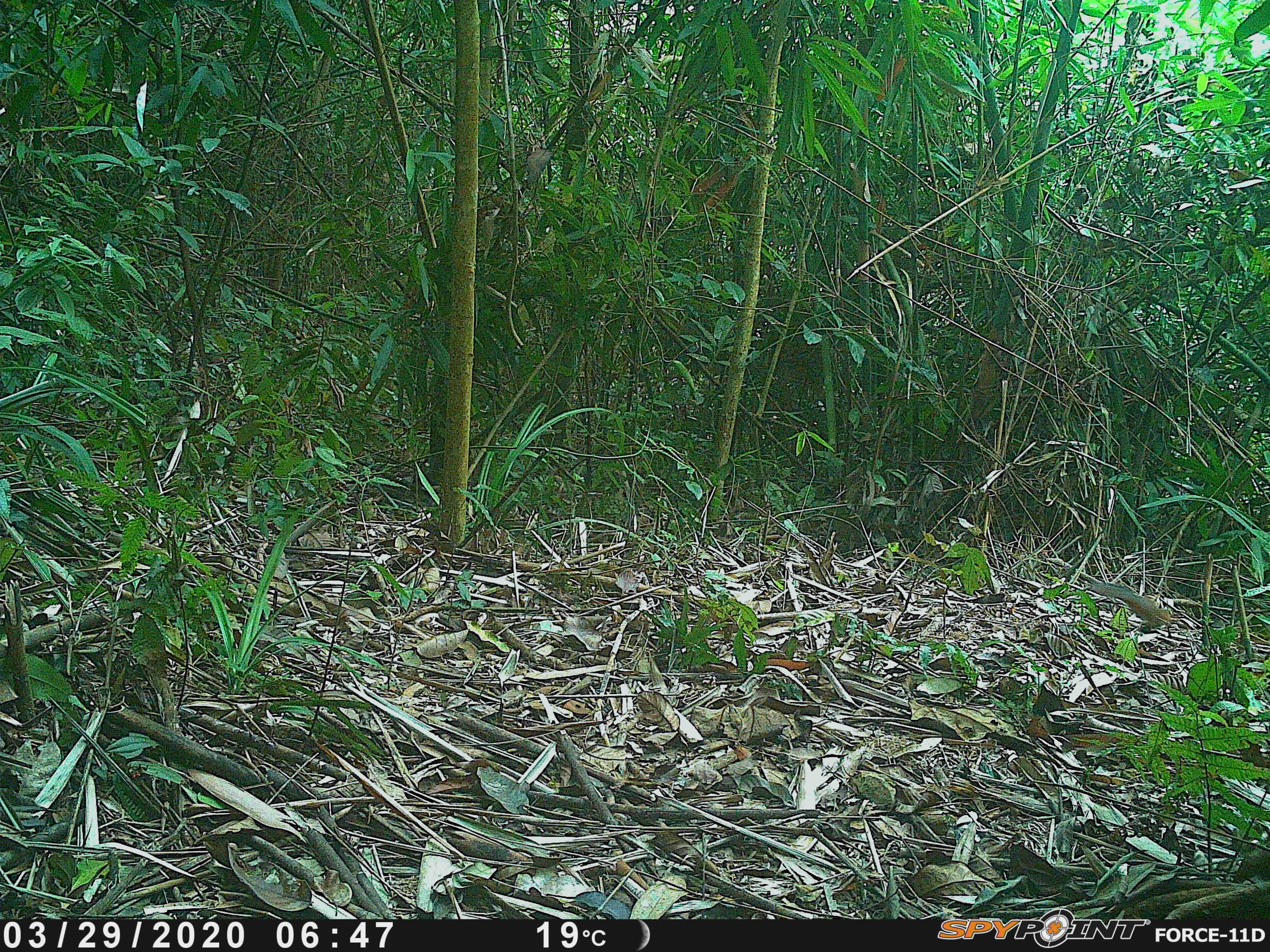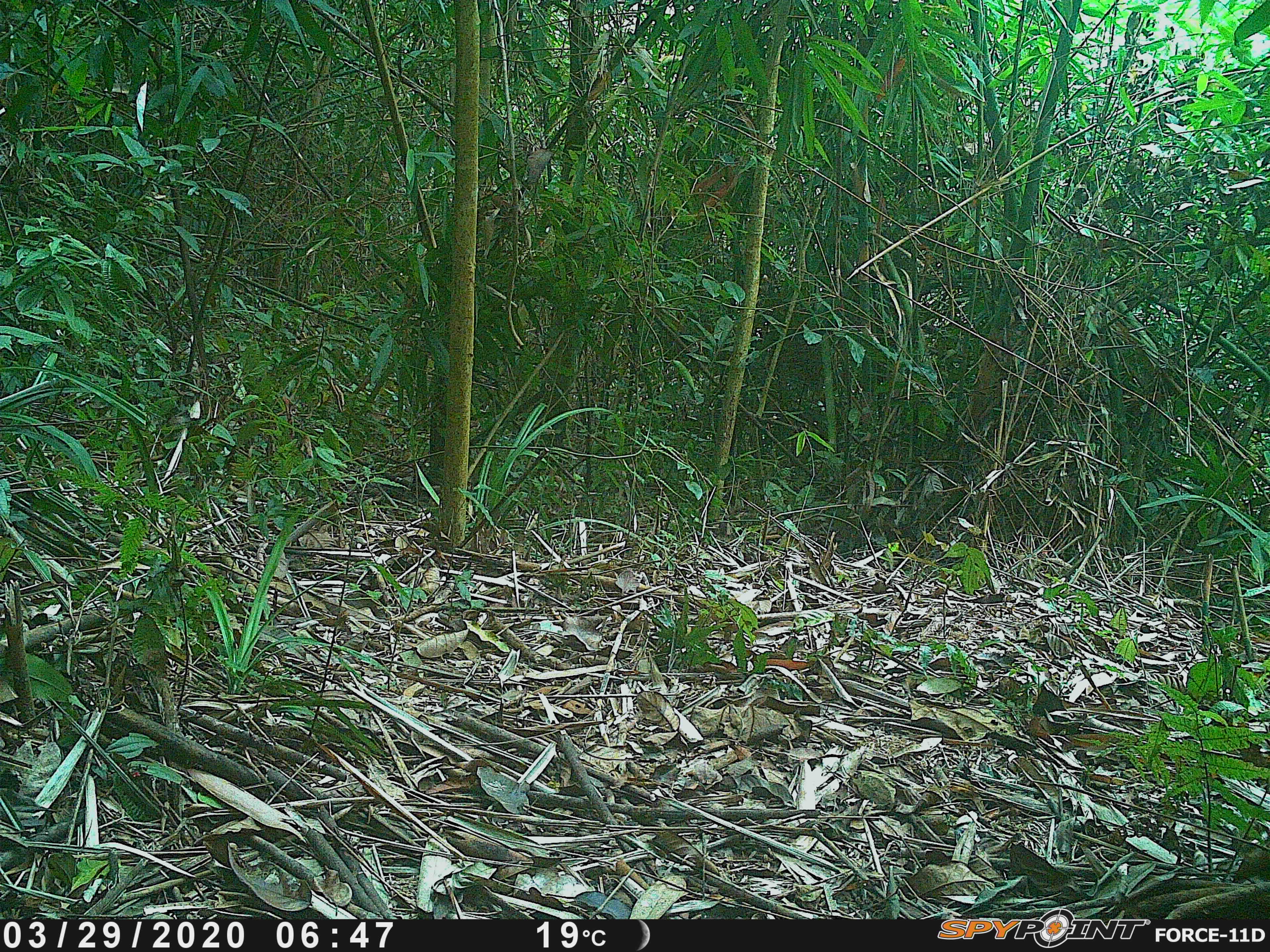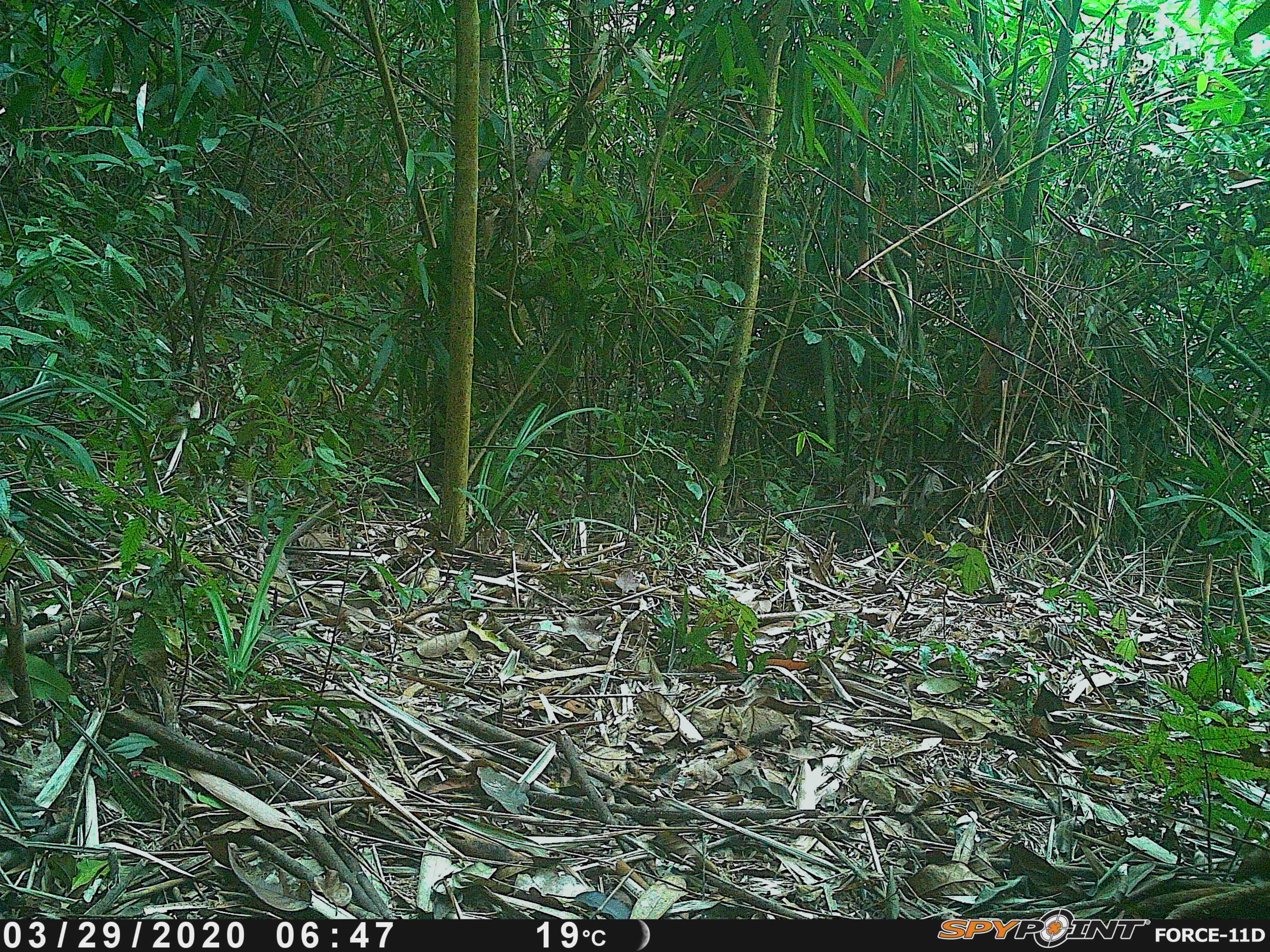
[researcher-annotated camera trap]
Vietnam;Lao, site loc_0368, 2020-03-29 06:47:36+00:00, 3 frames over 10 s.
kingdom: Animalia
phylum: Chordata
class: Mammalia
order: Rodentia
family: Sciuridae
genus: Dremomys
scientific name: Dremomys rufigenis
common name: red-cheeked squirrel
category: red cheeked squirrel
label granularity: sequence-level